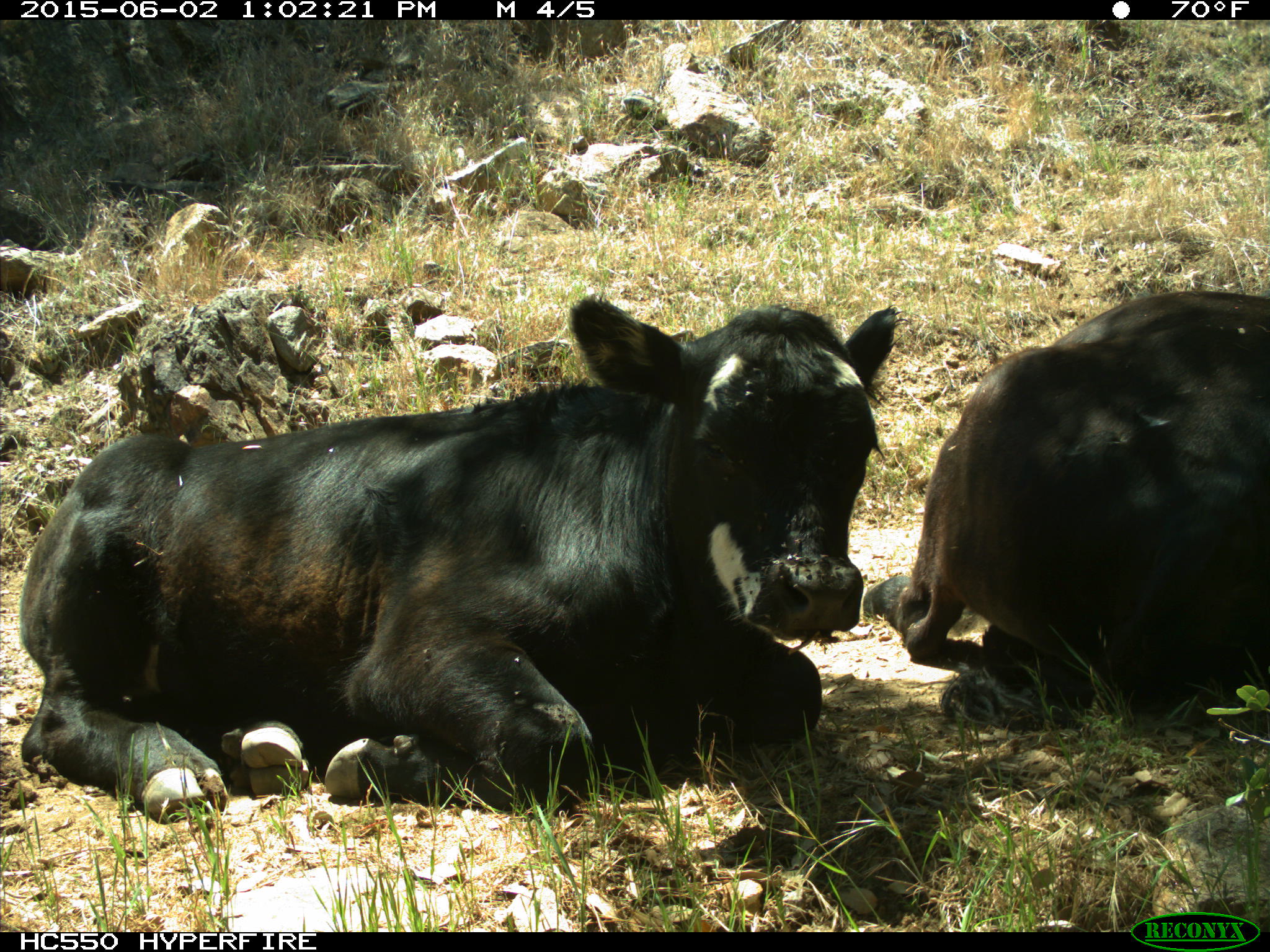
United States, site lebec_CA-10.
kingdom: Animalia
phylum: Chordata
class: Mammalia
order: Artiodactyla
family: Bovidae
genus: Bos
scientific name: Bos taurus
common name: domestic cow